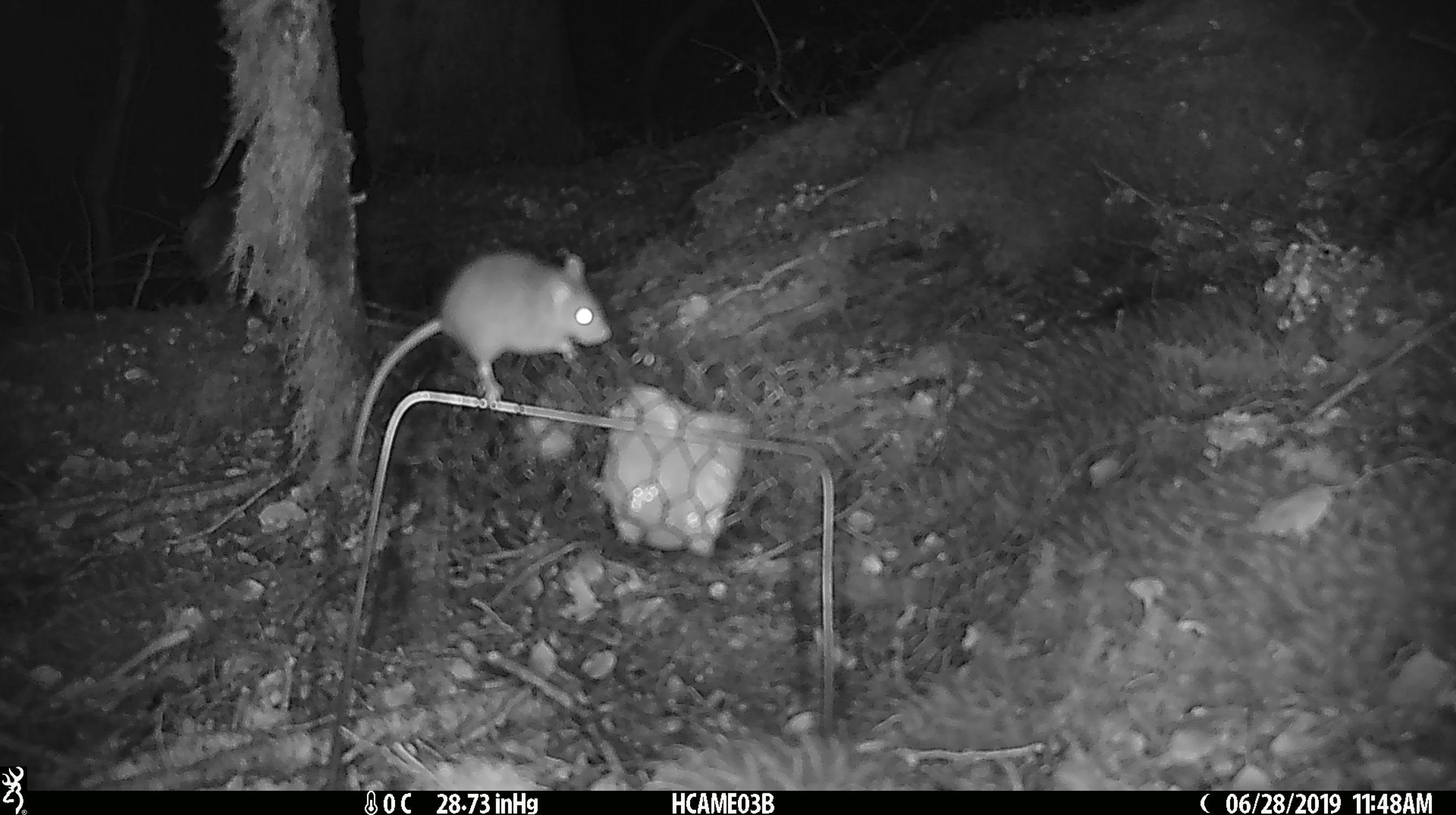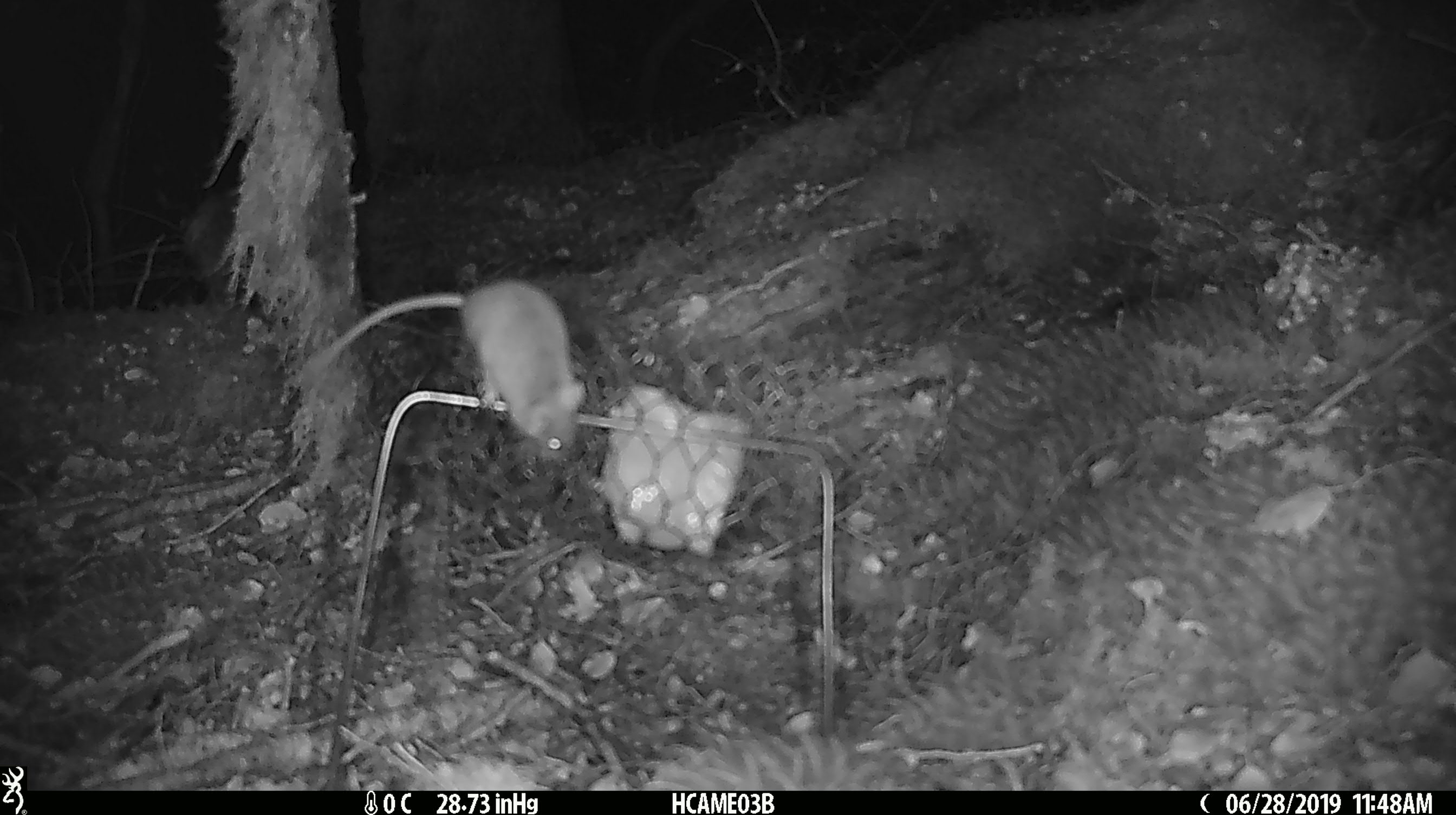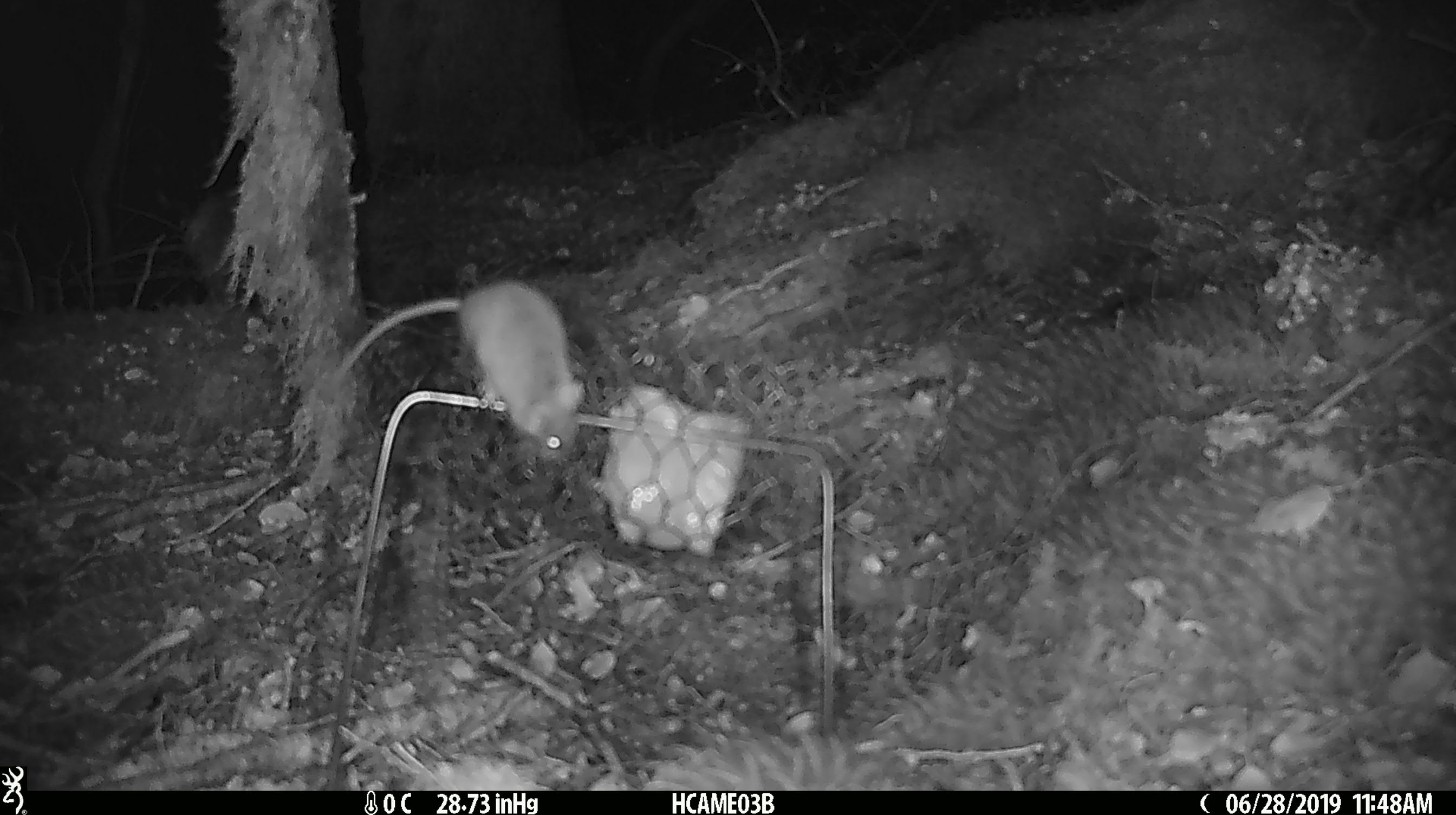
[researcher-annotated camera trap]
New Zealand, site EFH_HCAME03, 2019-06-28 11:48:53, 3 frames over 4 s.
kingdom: Animalia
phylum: Chordata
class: Mammalia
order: Rodentia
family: Muridae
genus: Mus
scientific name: Mus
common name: mouse